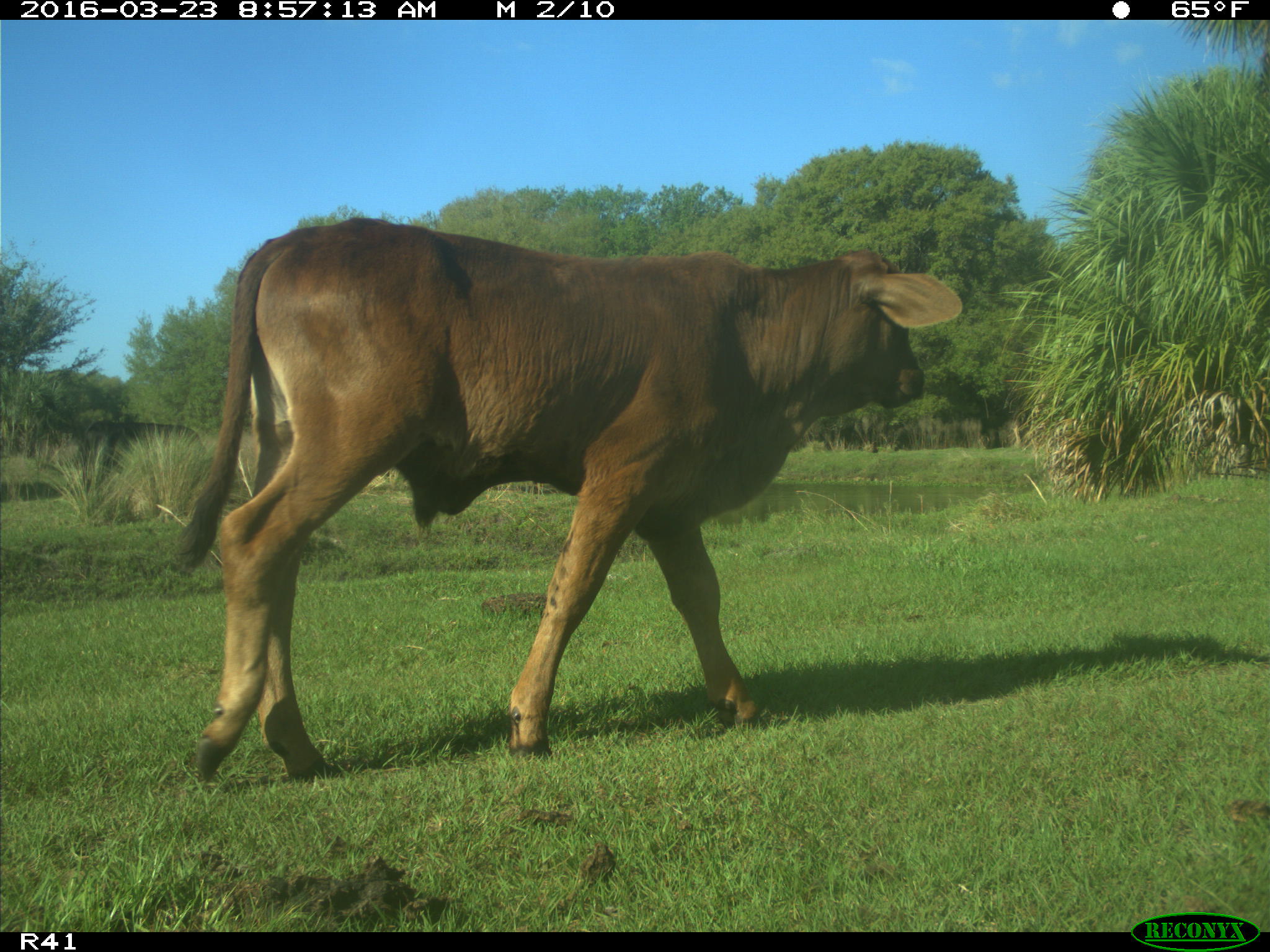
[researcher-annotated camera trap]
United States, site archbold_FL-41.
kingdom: Animalia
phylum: Chordata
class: Mammalia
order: Artiodactyla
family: Bovidae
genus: Bos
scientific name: Bos taurus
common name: domestic cow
Bos taurus (domestic cow).